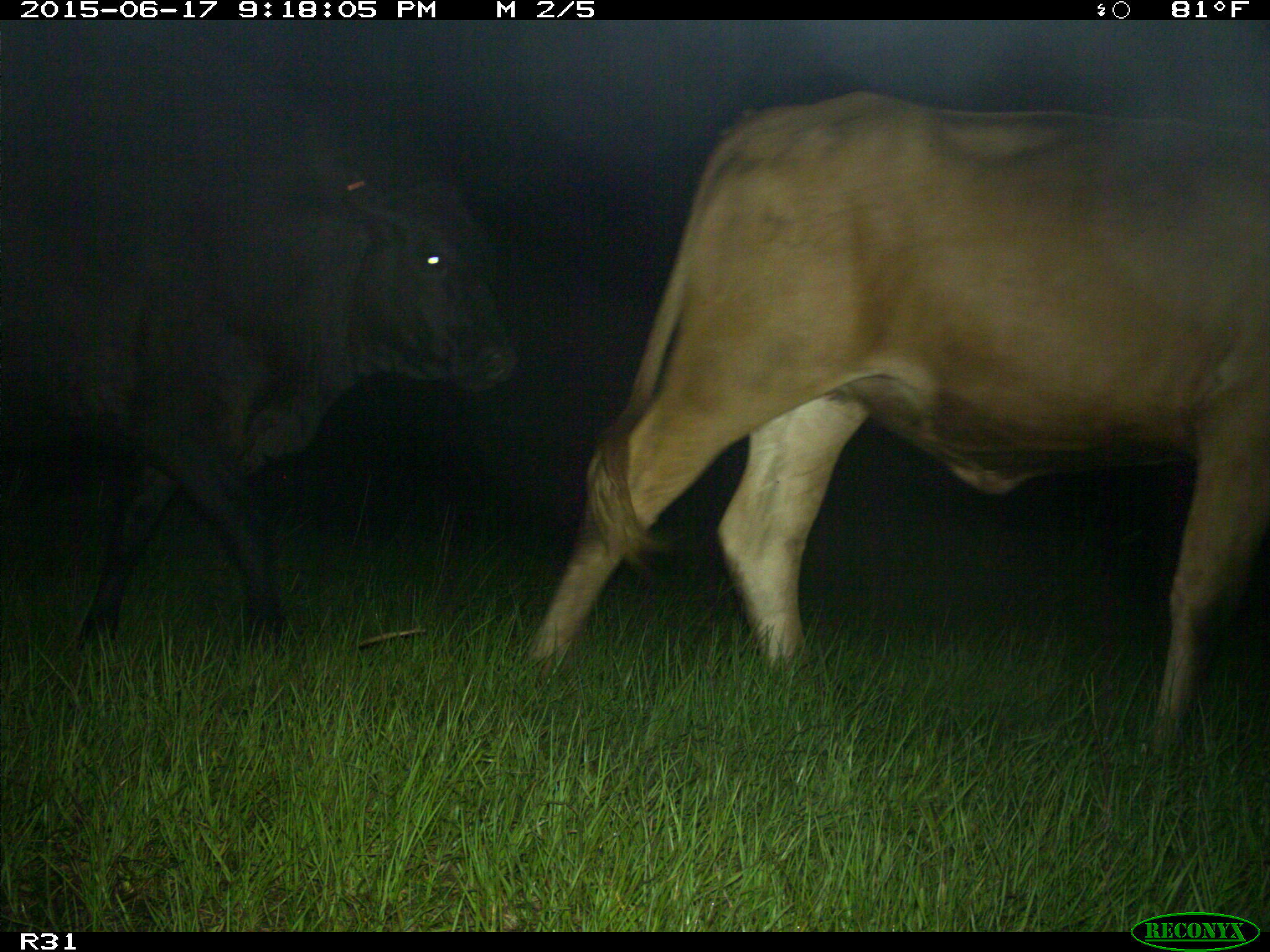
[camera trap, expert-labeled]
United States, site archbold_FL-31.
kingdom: Animalia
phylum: Chordata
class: Mammalia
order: Artiodactyla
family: Bovidae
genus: Bos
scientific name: Bos taurus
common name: domestic cow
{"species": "Bos taurus (domestic cow)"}